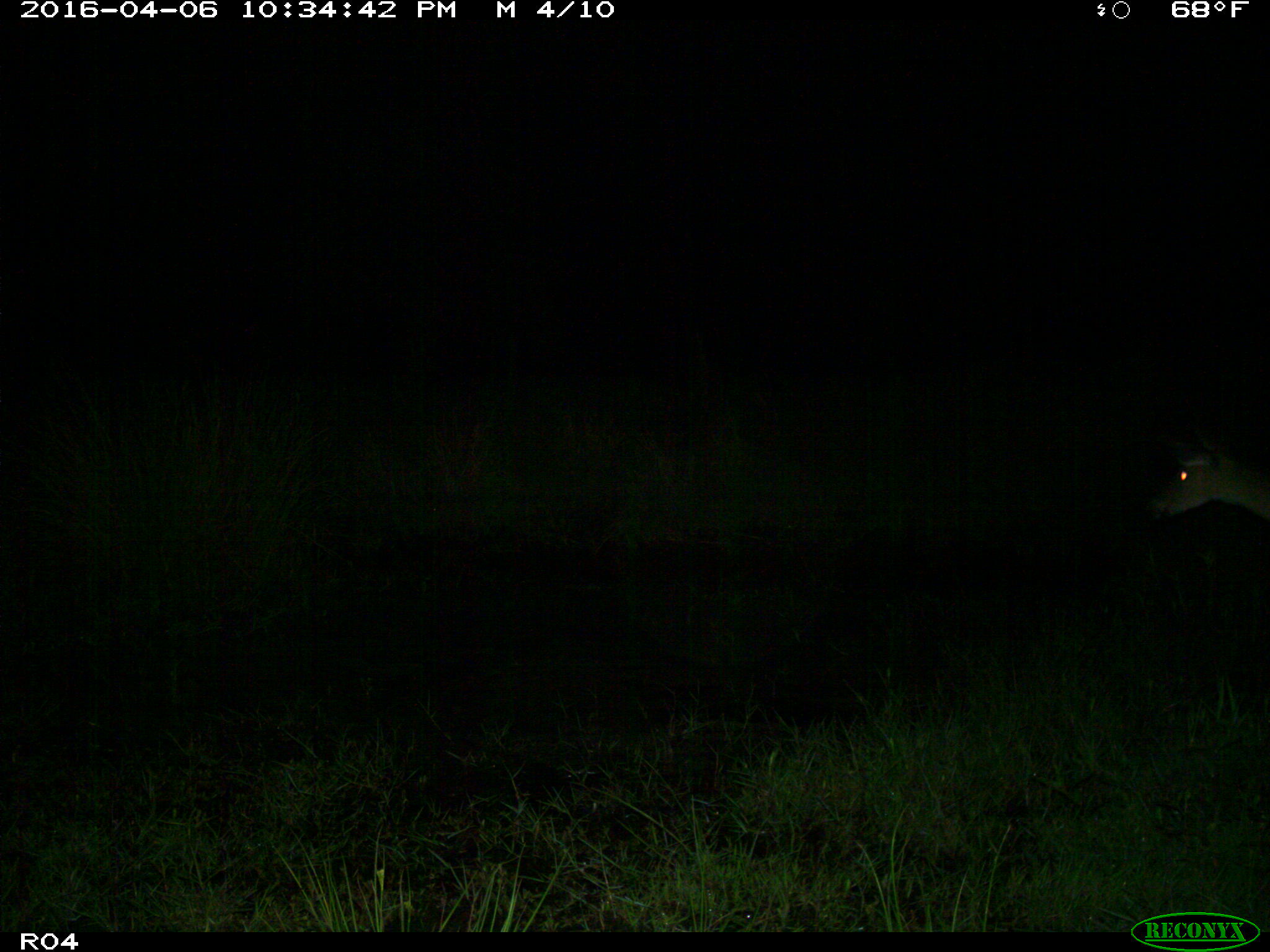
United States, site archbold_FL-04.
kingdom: Animalia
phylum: Chordata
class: Mammalia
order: Artiodactyla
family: Cervidae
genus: Odocoileus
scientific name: Odocoileus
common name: deer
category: unidentified deer